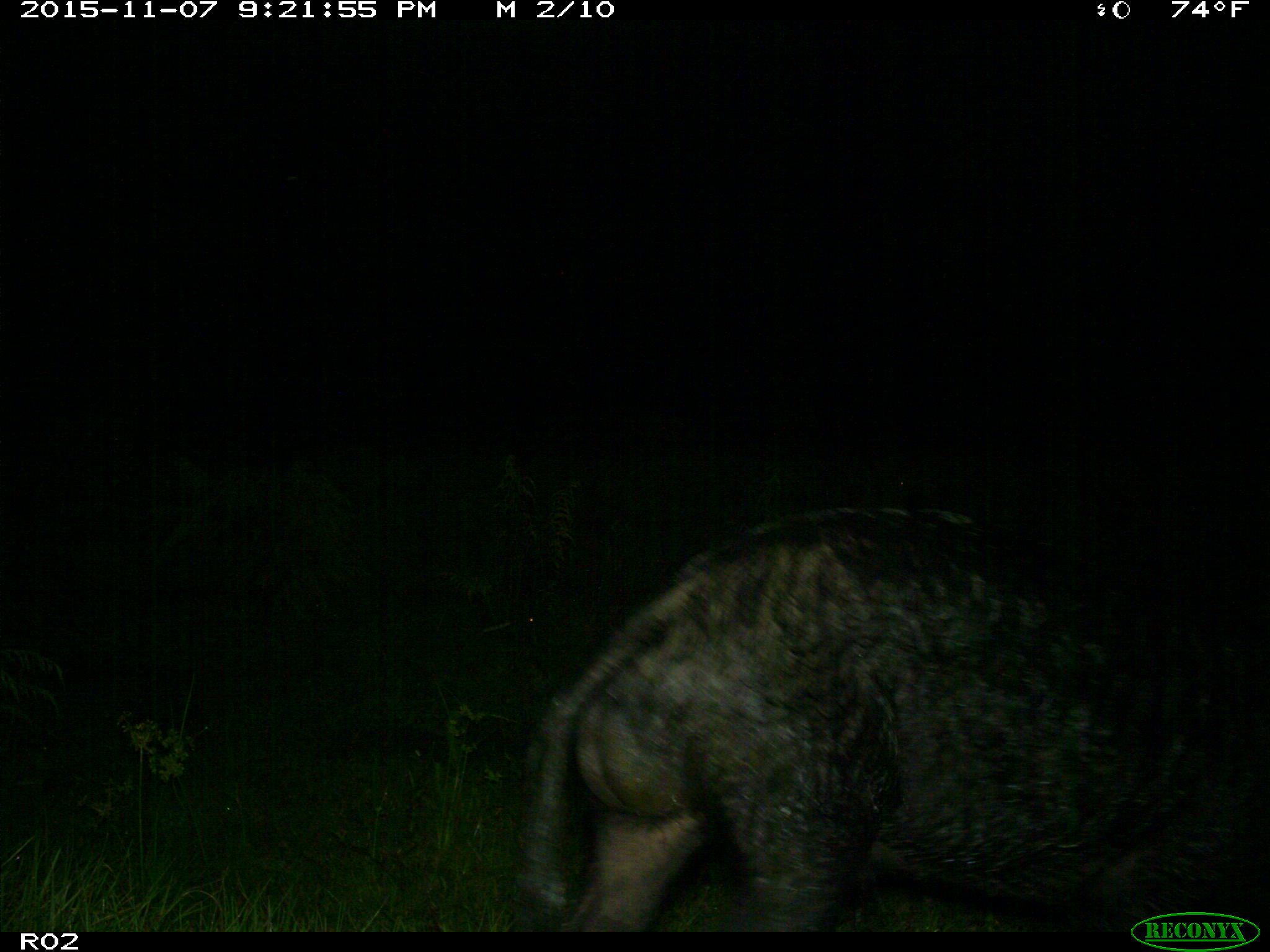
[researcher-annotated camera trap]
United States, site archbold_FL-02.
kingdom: Animalia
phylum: Chordata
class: Mammalia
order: Artiodactyla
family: Suidae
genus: Sus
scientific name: Sus scrofa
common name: wild boar